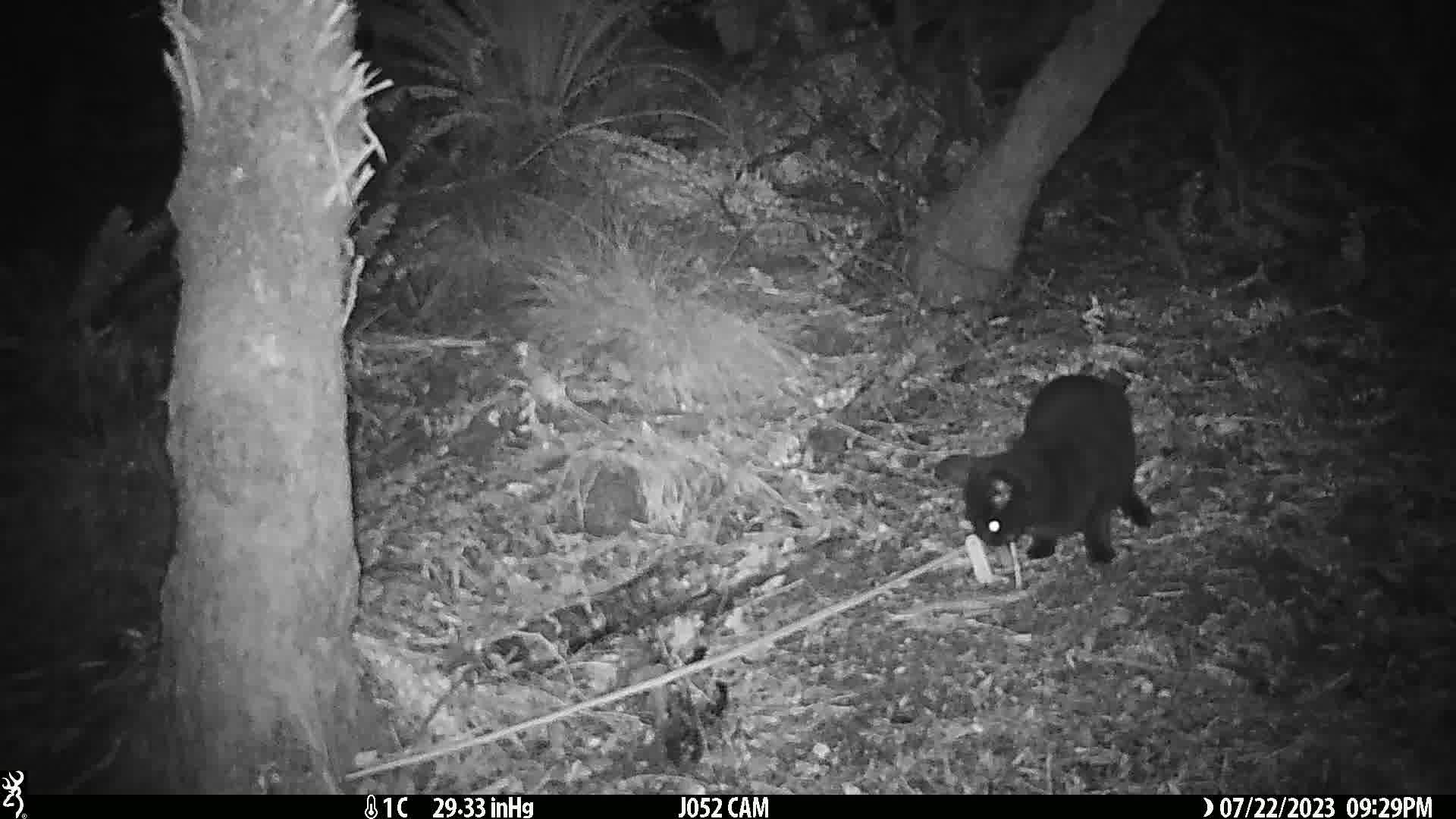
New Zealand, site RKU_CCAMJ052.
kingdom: Animalia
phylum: Chordata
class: Mammalia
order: Carnivora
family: Felidae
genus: Felis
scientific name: Felis catus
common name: domestic cat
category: cat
Cat (domestic cat) (Felis catus).